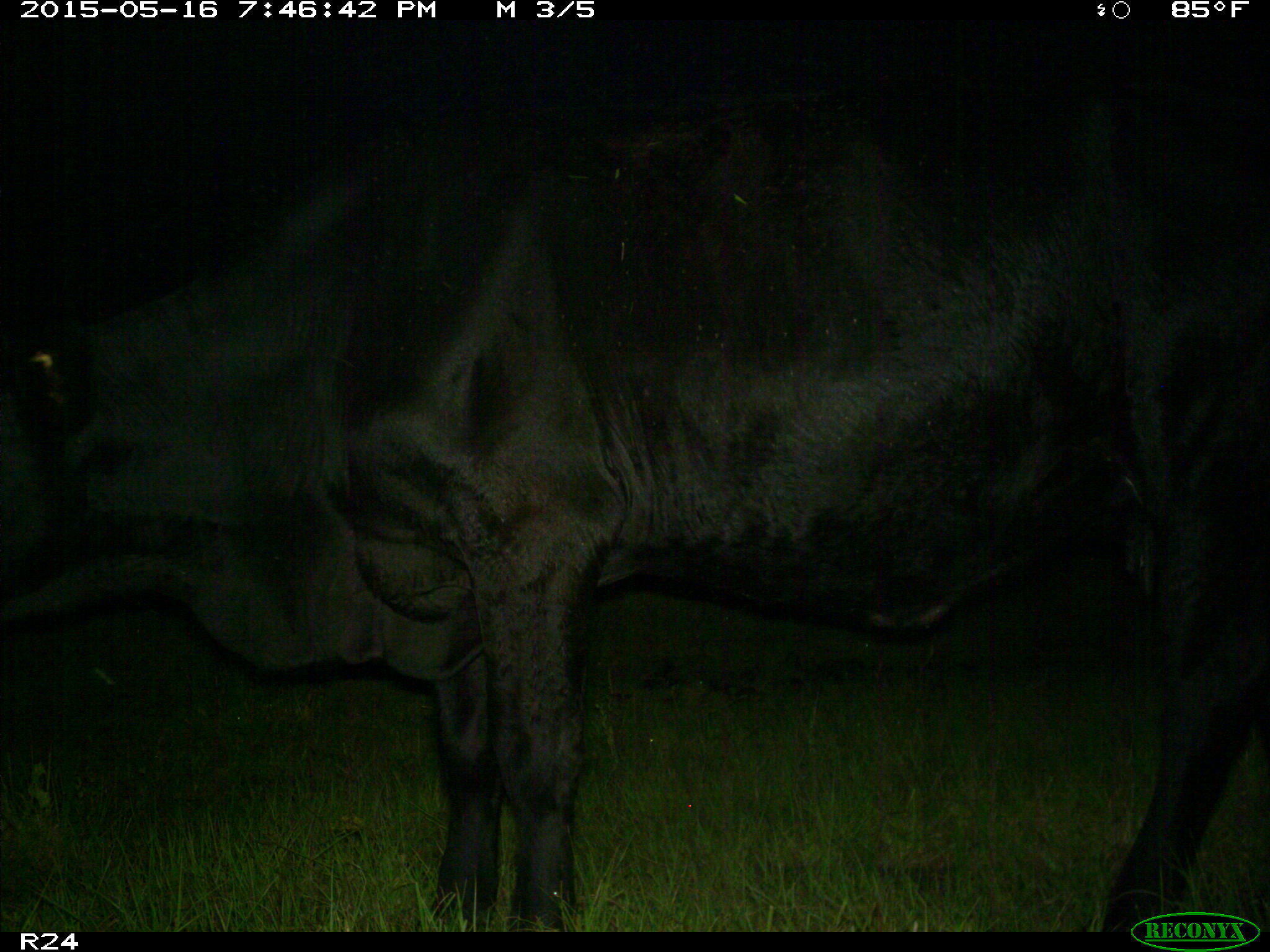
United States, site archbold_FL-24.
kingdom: Animalia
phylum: Chordata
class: Mammalia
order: Artiodactyla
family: Bovidae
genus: Bos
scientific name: Bos taurus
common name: domestic cow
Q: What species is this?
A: Bos taurus (domestic cow).